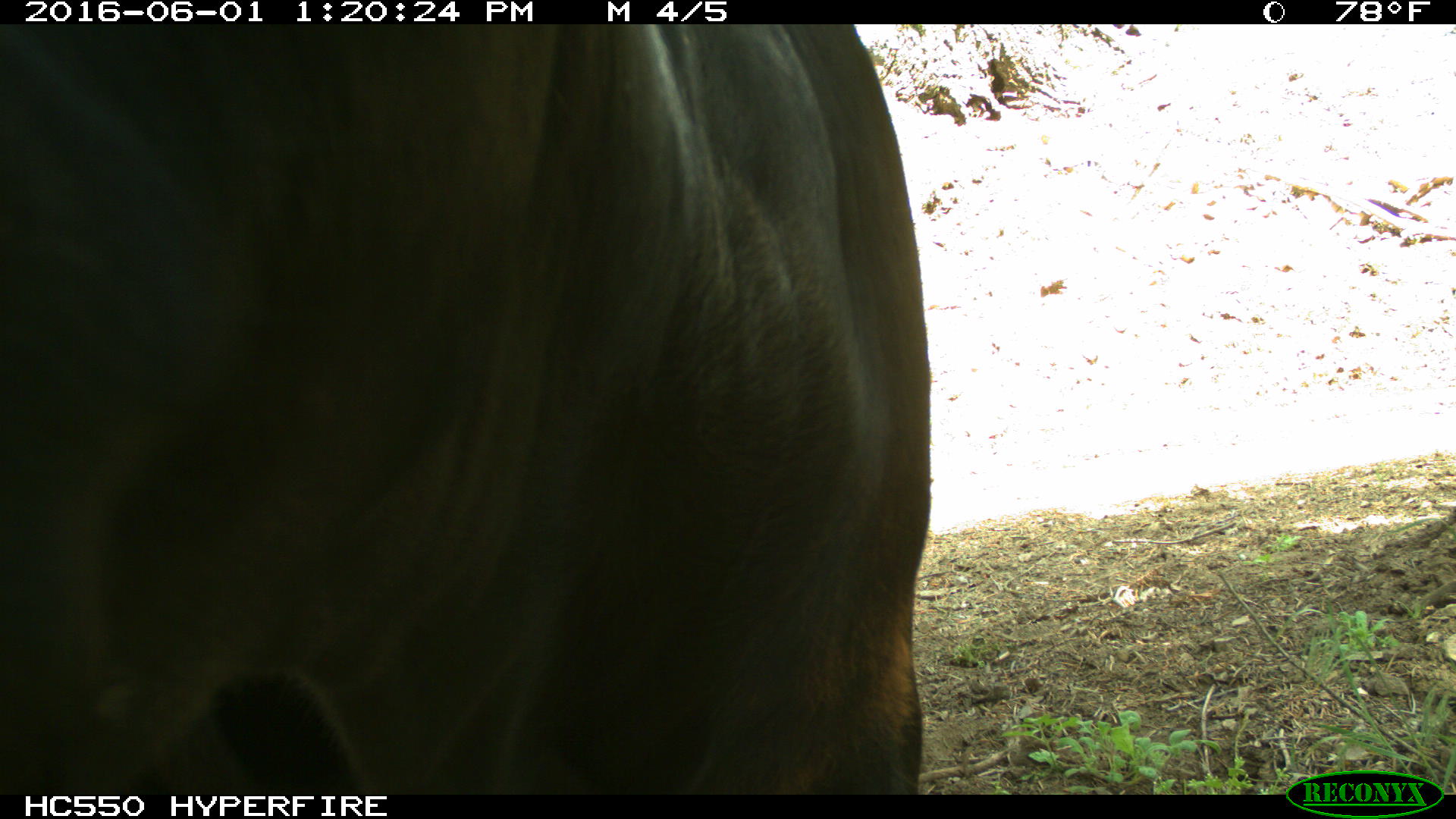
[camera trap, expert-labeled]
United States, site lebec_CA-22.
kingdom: Animalia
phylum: Chordata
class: Mammalia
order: Artiodactyla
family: Bovidae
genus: Bos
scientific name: Bos taurus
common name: domestic cow